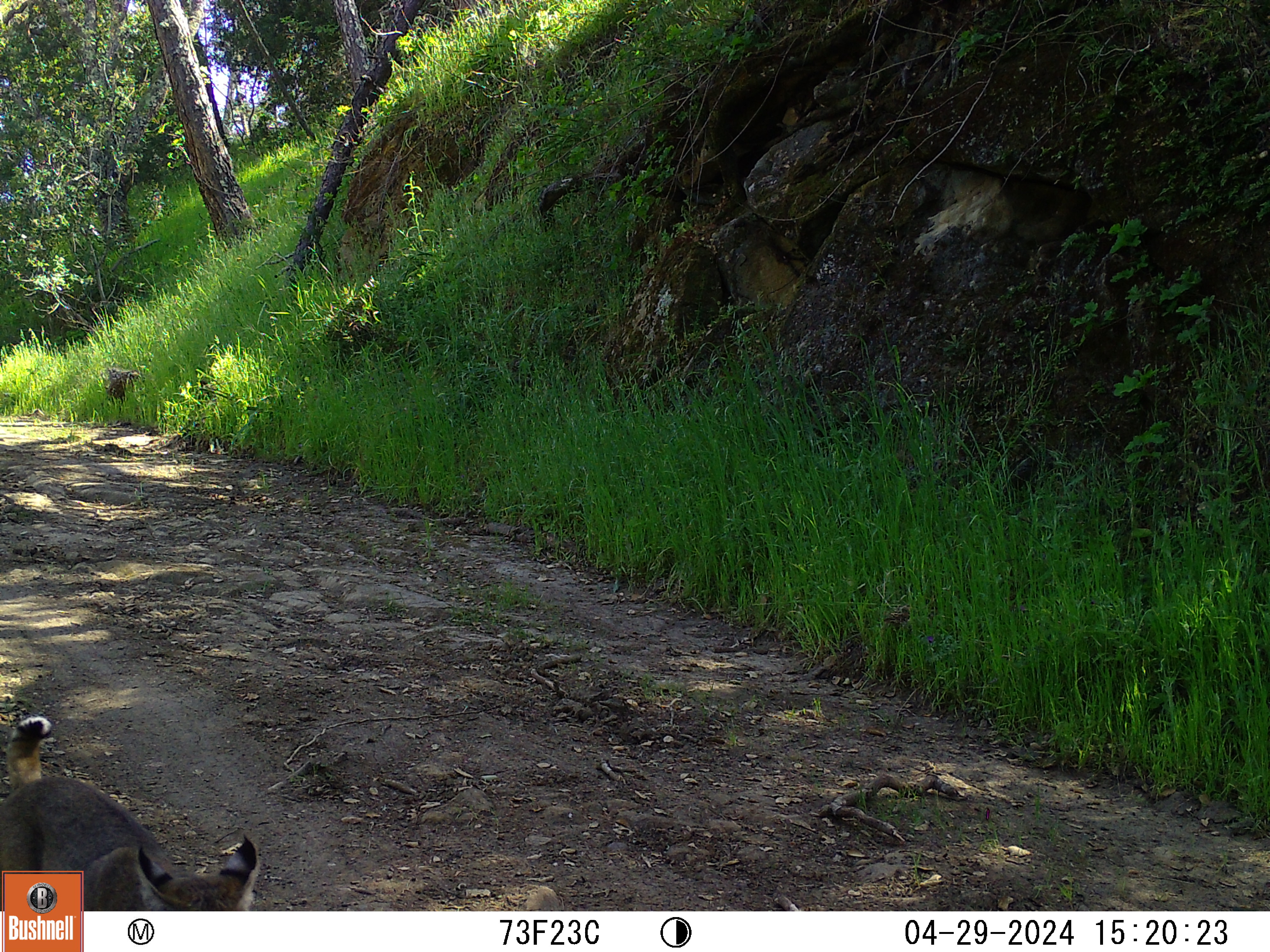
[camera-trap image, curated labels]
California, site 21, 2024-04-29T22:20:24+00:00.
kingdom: Animalia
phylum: Chordata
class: Mammalia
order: Carnivora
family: Felidae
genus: Lynx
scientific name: Lynx rufus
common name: bobcat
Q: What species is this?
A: Bobcat (Lynx rufus).